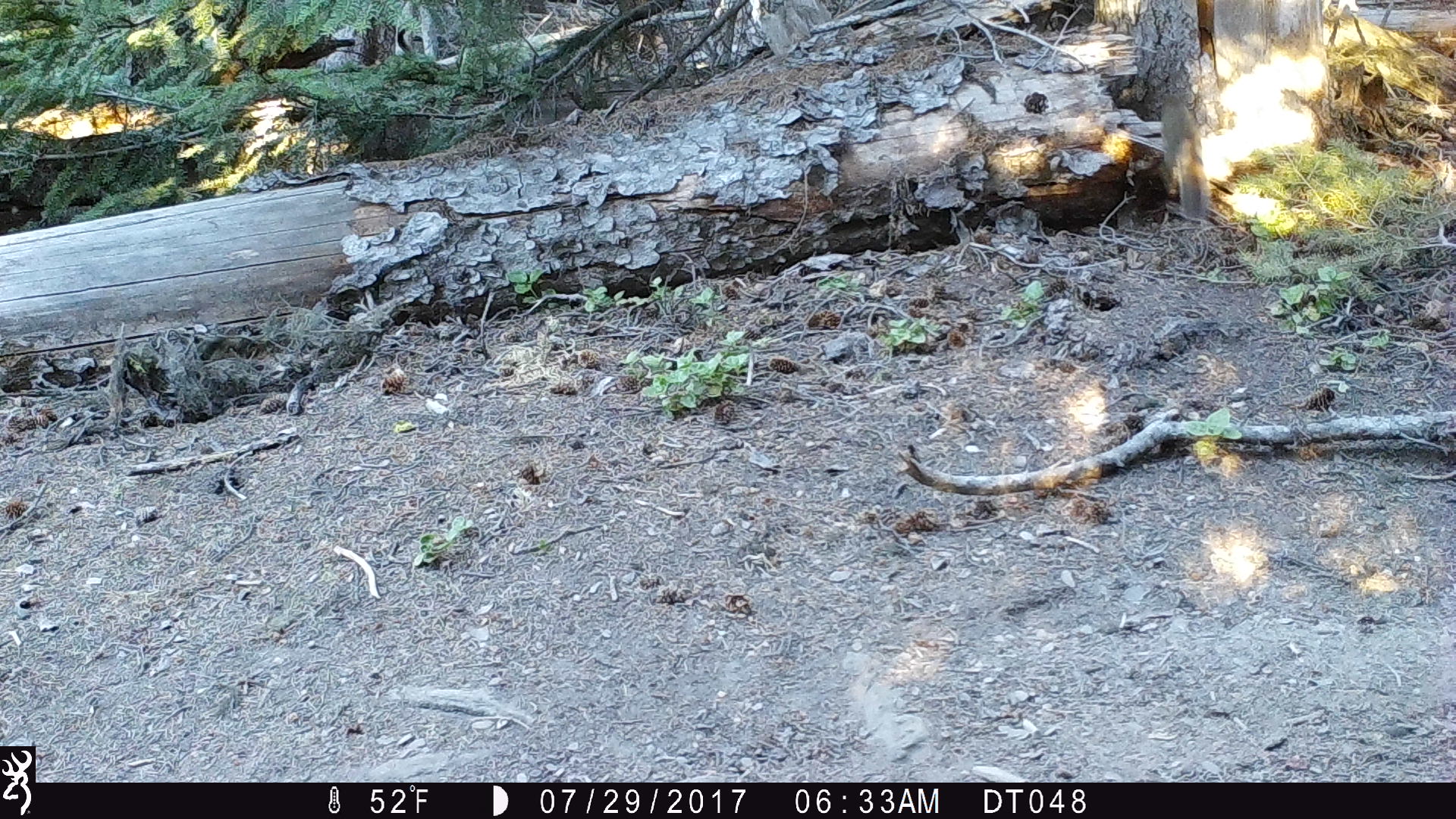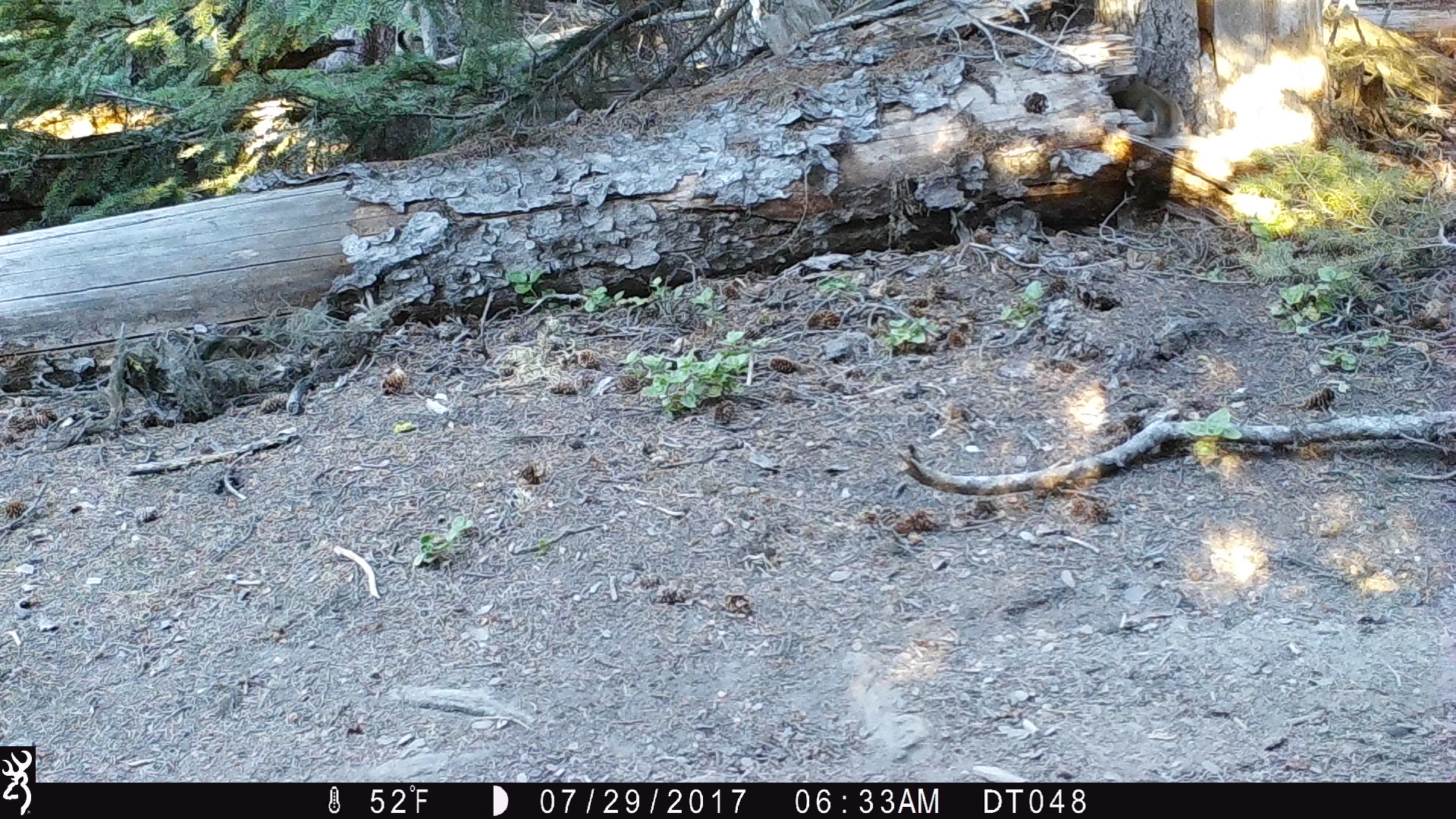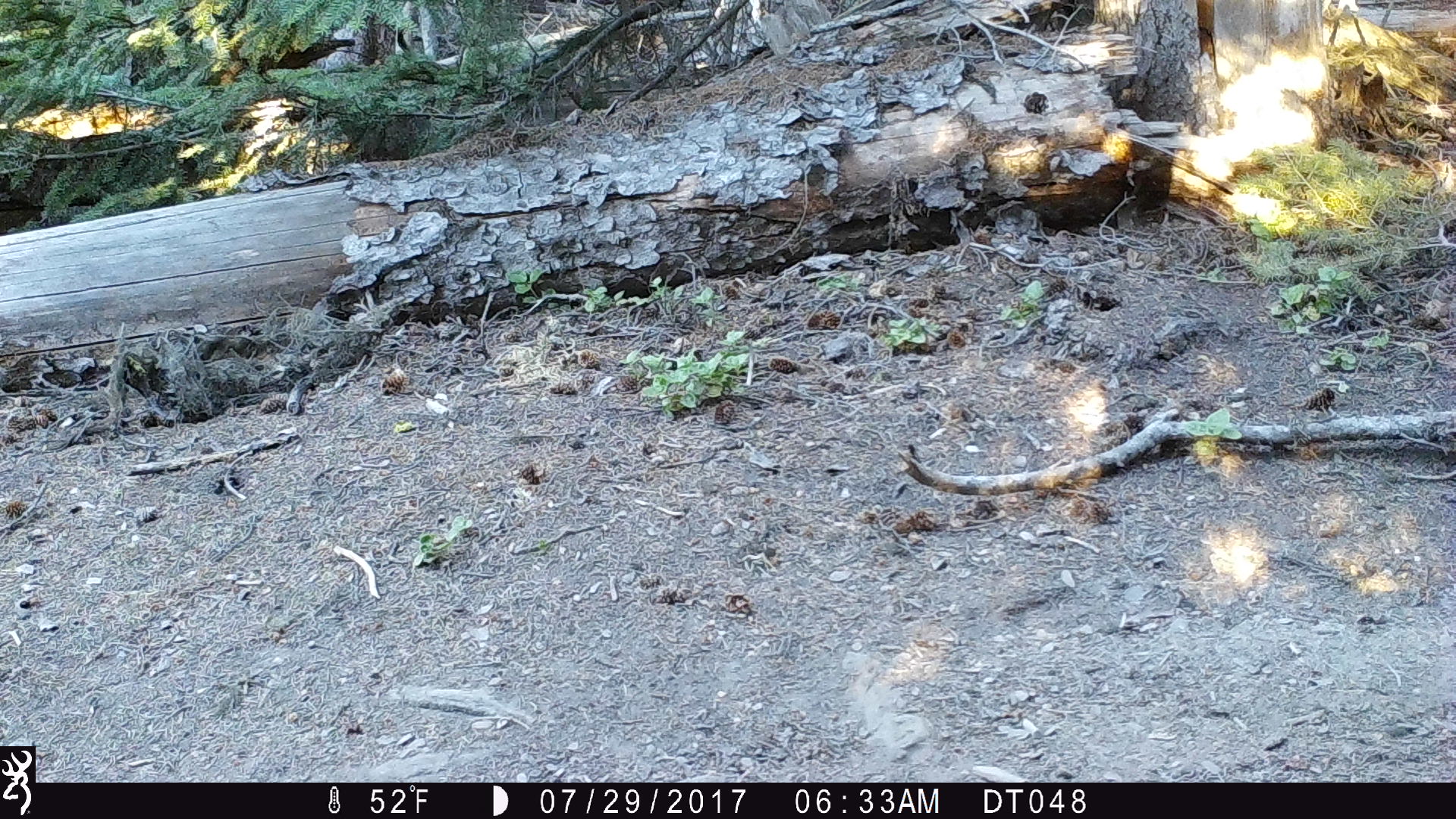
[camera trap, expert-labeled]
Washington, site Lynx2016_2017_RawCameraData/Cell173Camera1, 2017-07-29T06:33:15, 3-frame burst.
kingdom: Animalia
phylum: Chordata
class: Mammalia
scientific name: Mammalia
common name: small mammal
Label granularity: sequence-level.